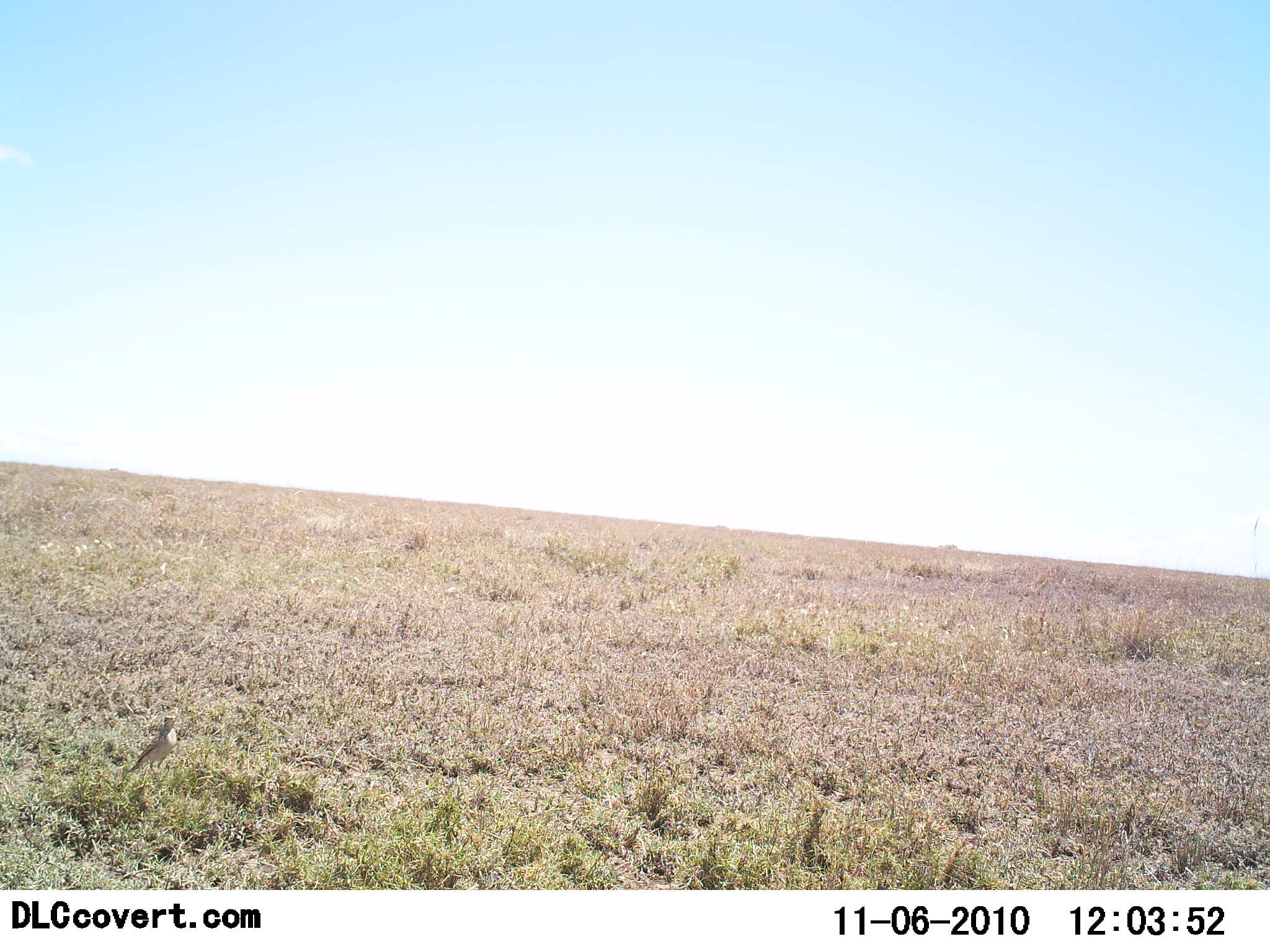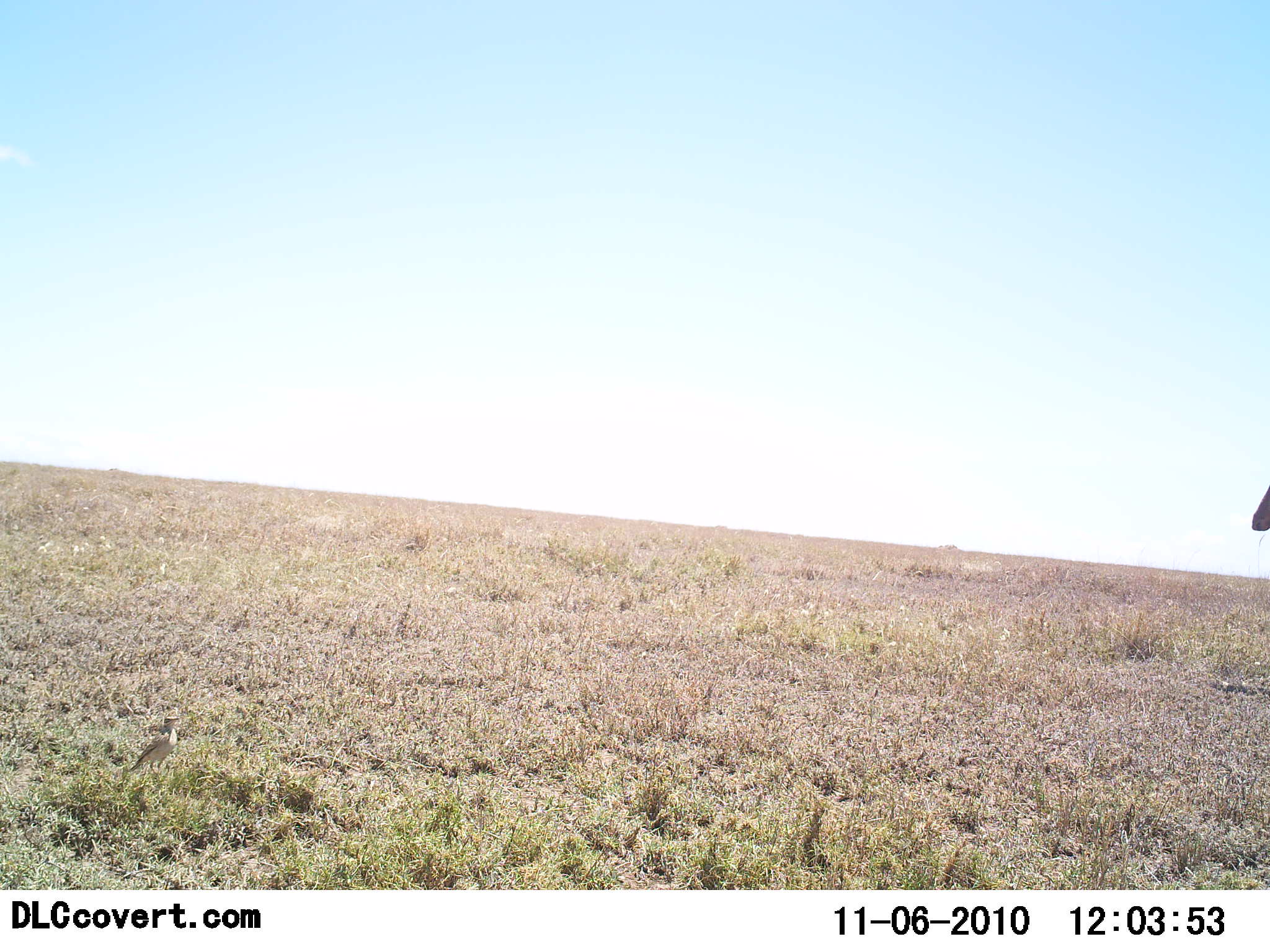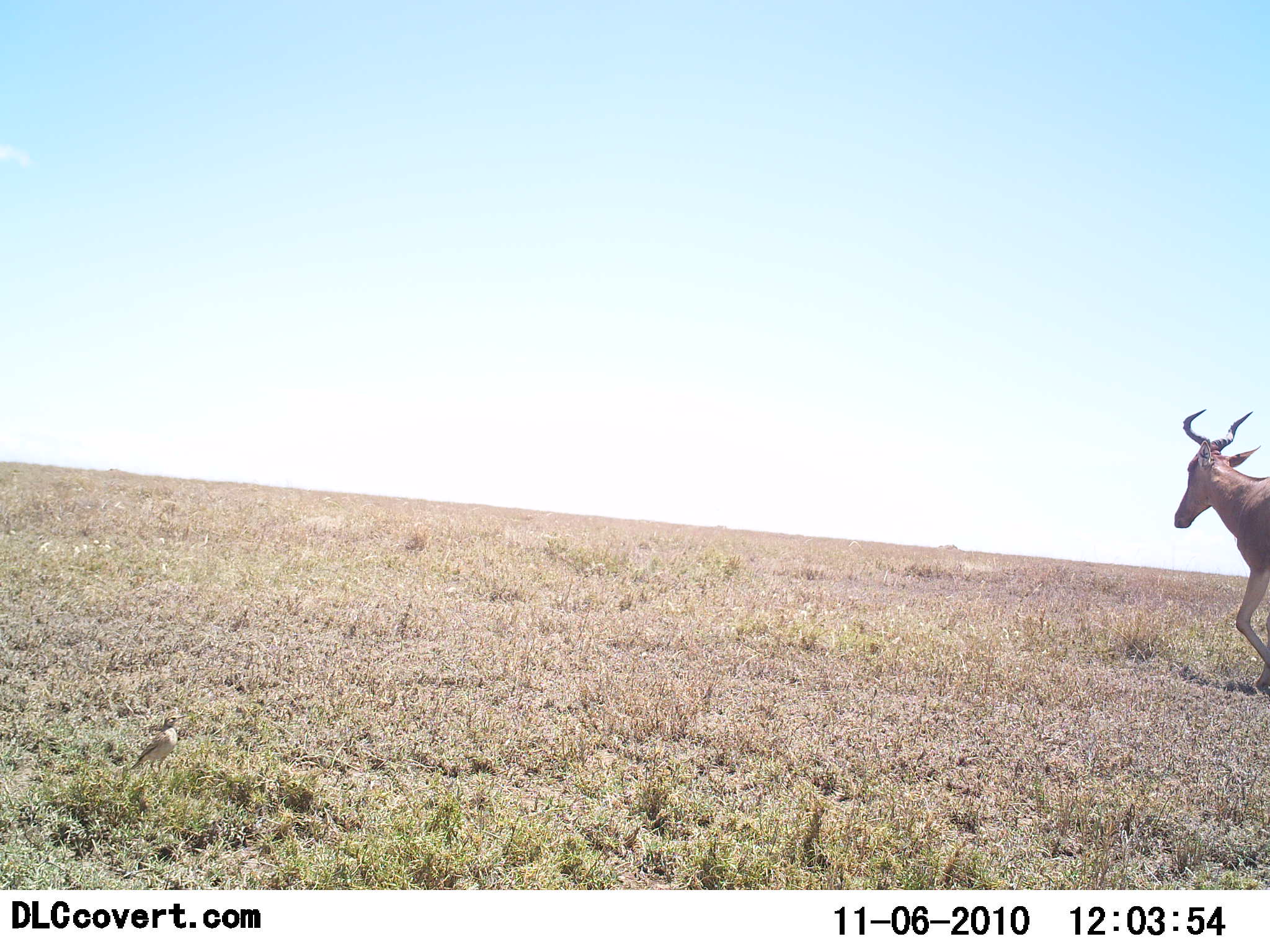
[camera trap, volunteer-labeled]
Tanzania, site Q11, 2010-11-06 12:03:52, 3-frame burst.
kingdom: Animalia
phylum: Chordata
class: Mammalia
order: Artiodactyla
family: Bovidae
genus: Alcelaphus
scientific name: Alcelaphus buselaphus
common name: hartebeest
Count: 1.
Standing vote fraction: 0%.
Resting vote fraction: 0%.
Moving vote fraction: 100%.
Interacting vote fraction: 0%.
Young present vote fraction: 0%.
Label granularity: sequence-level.